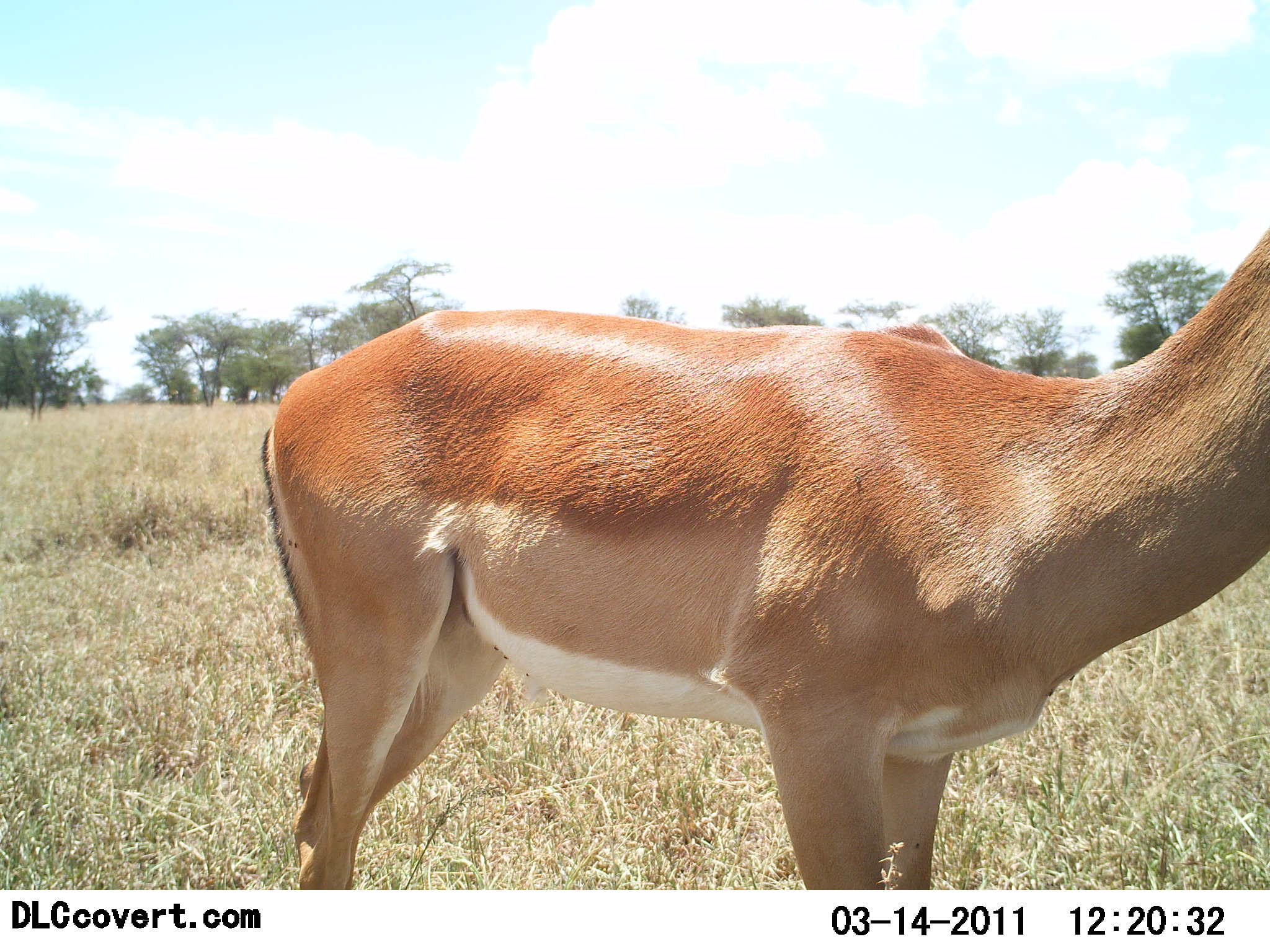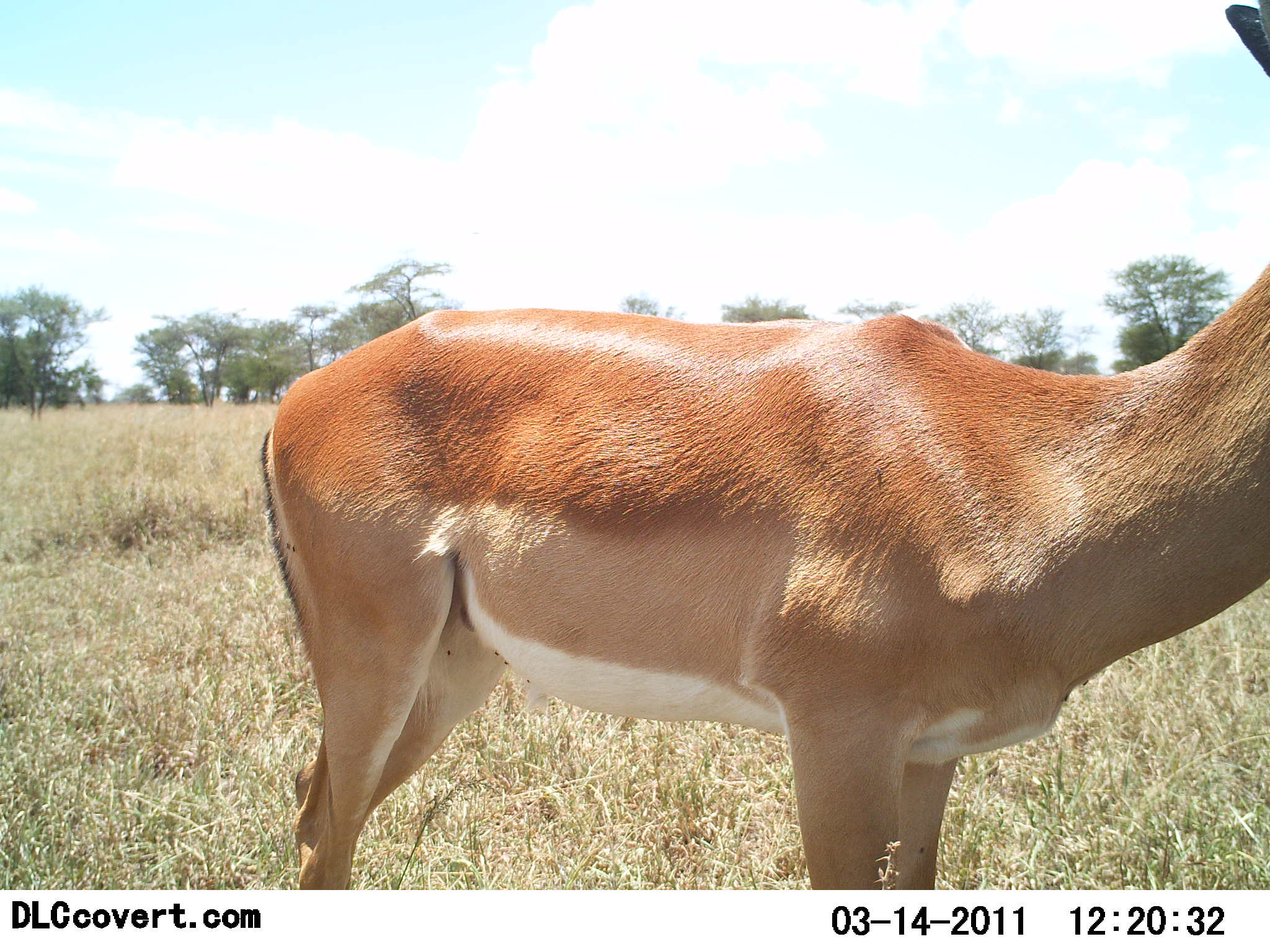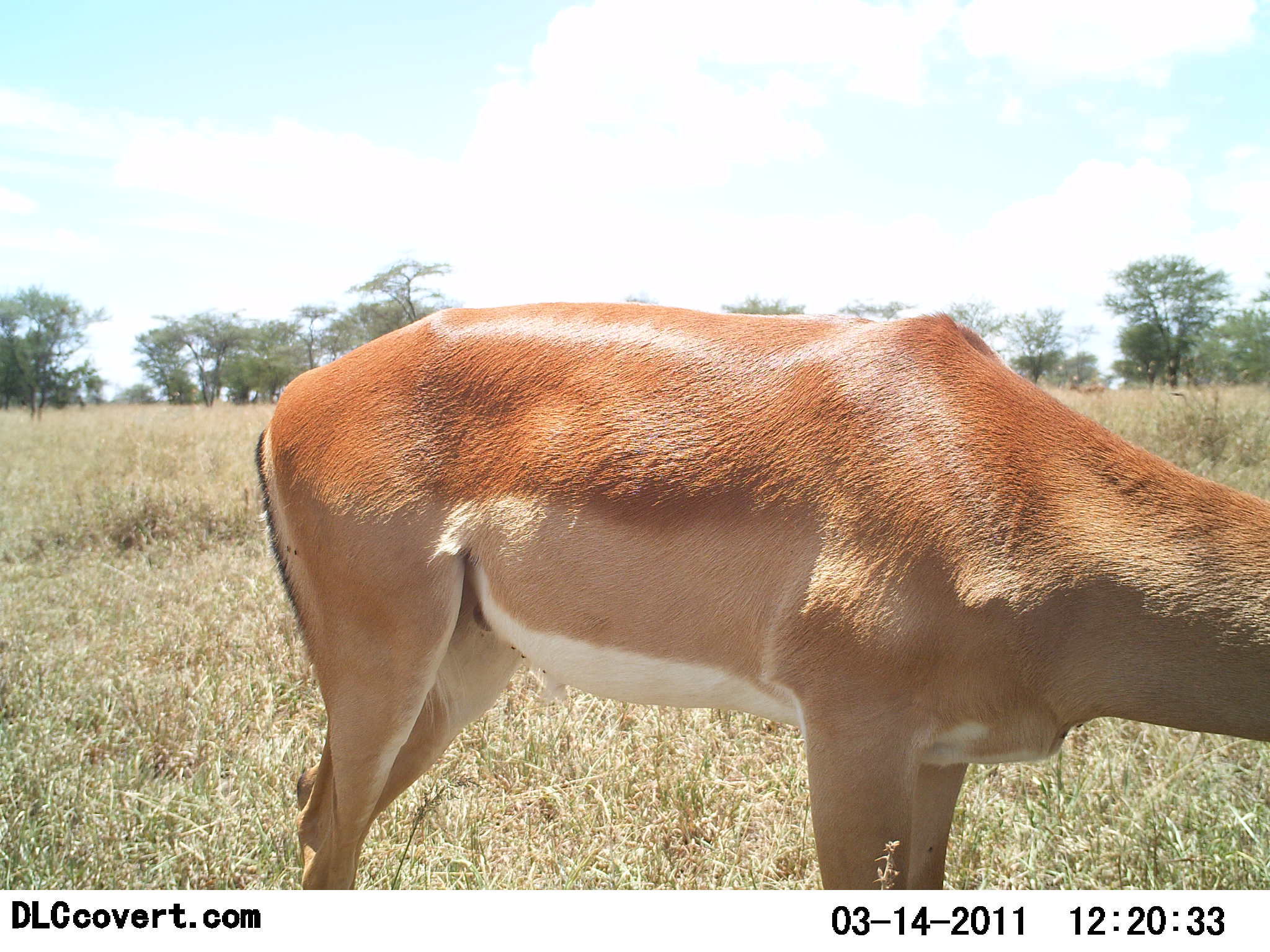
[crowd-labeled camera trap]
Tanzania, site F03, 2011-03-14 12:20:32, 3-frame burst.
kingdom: Animalia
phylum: Chordata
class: Mammalia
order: Artiodactyla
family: Bovidae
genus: Nanger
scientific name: Nanger granti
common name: grant's gazelle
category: gazellegrants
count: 1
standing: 80%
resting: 0%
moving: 10%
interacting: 0%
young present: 0%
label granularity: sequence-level